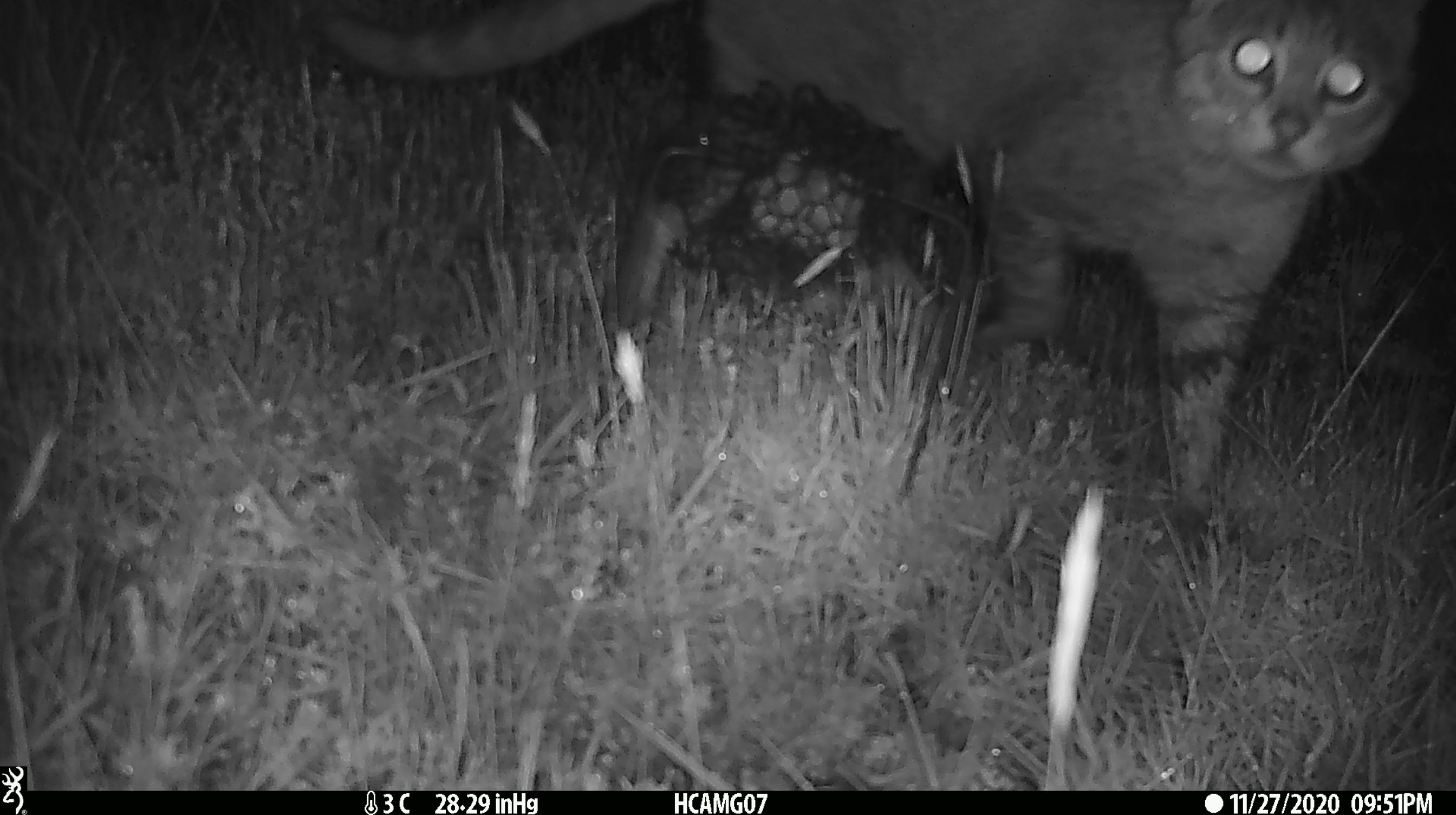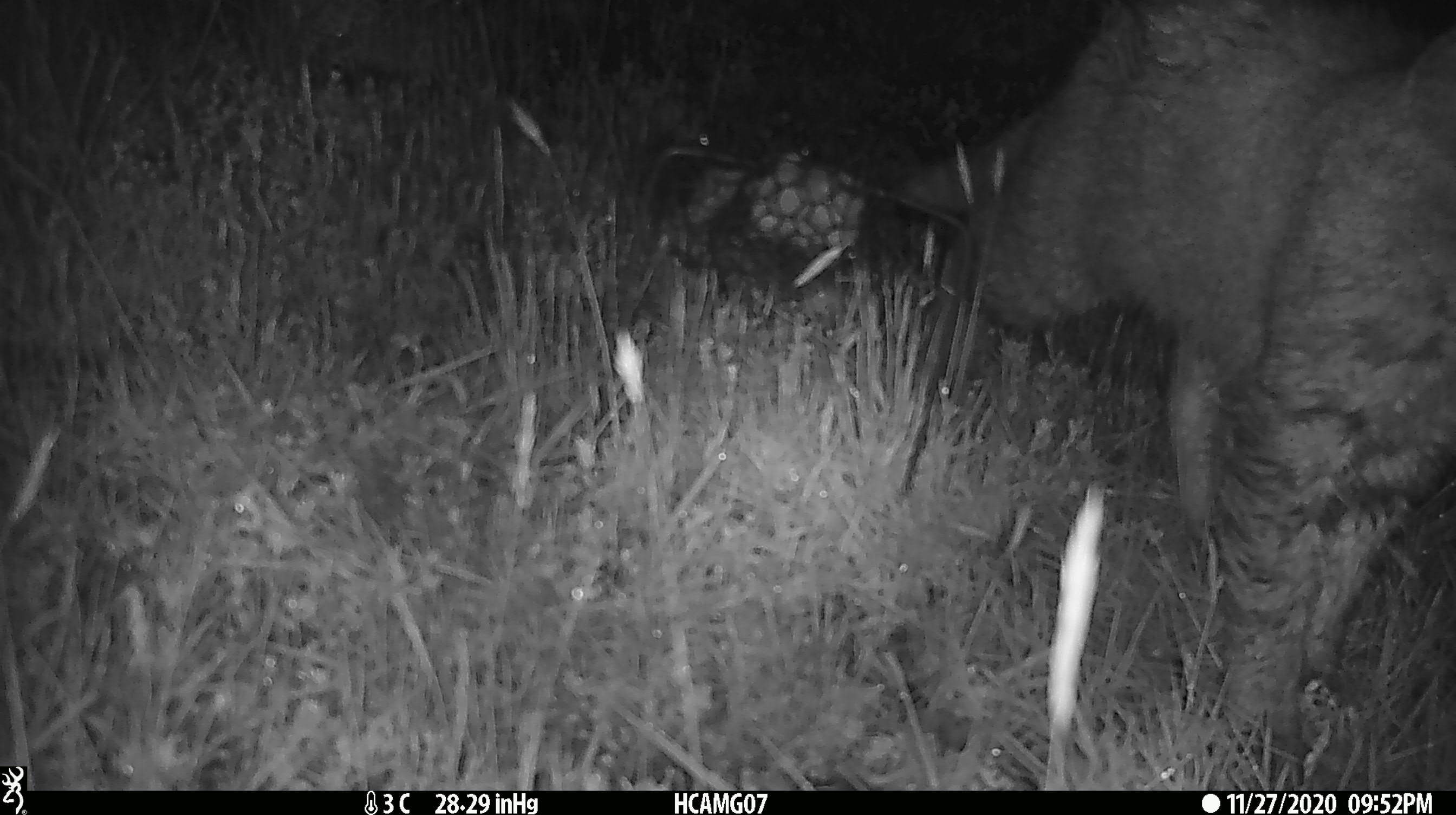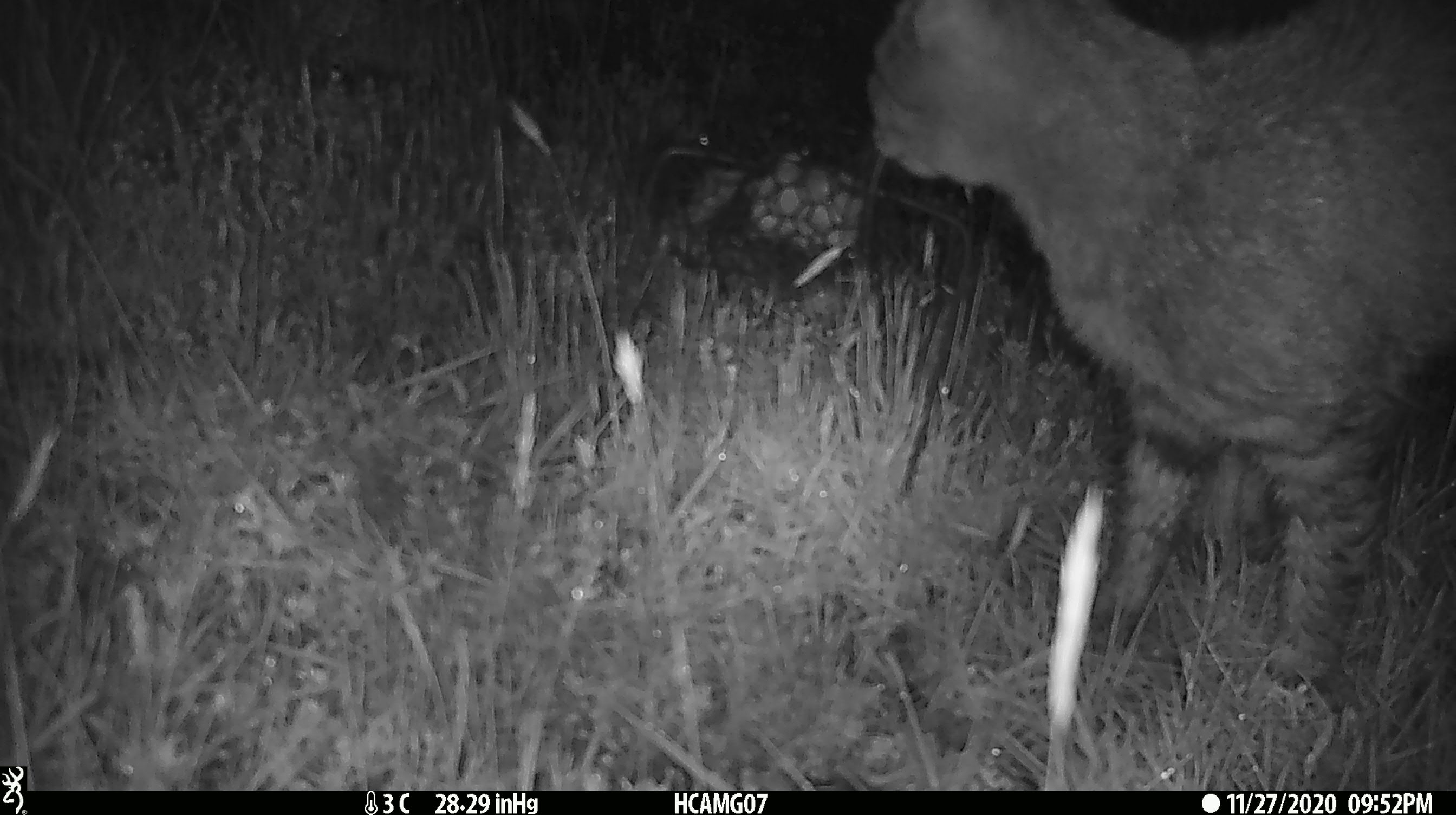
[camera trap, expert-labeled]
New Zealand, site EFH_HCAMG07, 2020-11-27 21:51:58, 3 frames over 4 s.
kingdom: Animalia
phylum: Chordata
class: Mammalia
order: Carnivora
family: Felidae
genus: Felis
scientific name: Felis catus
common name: domestic cat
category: cat